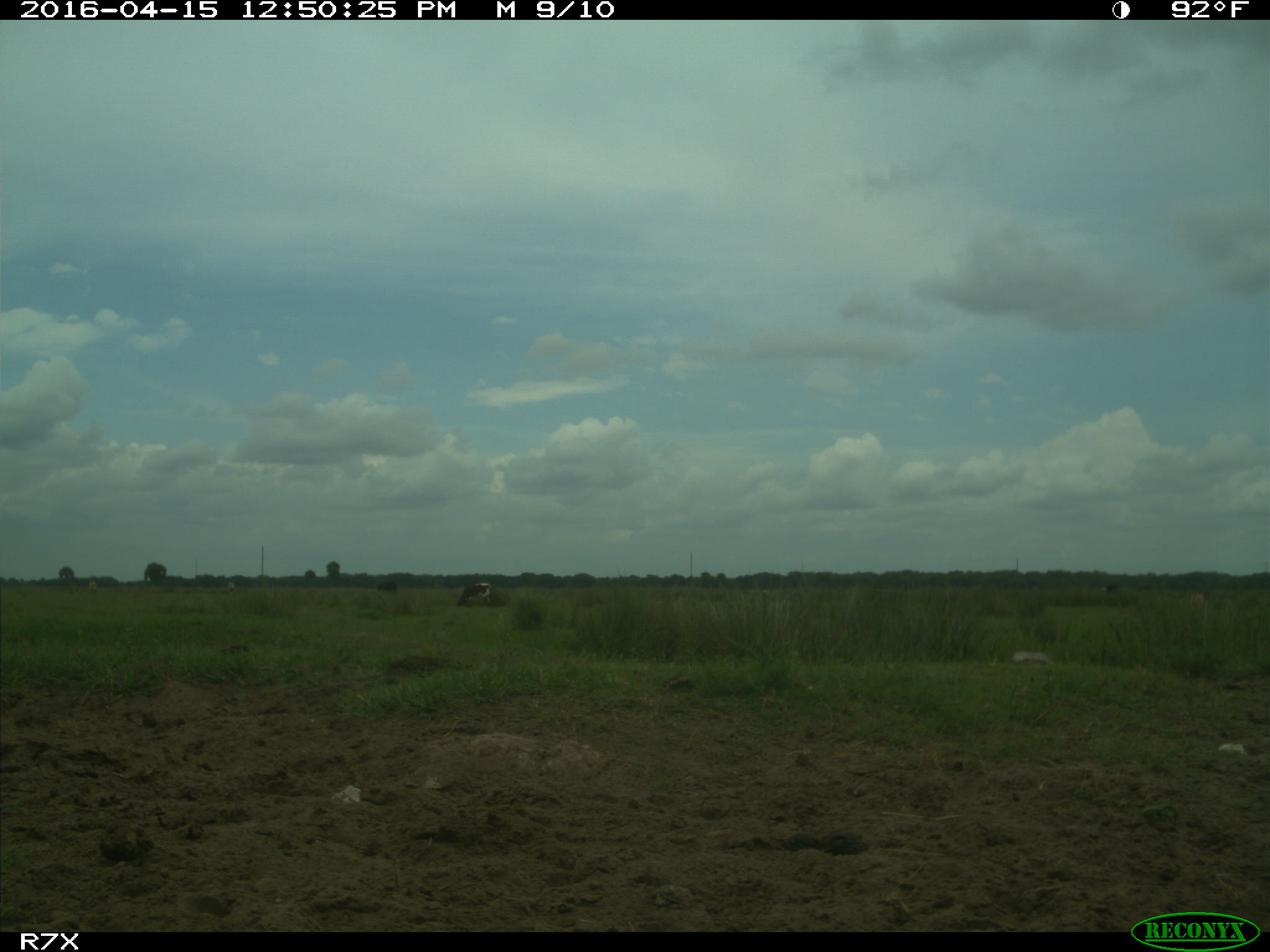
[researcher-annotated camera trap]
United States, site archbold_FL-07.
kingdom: Animalia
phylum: Chordata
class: Mammalia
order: Artiodactyla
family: Bovidae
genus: Bos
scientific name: Bos taurus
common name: domestic cow